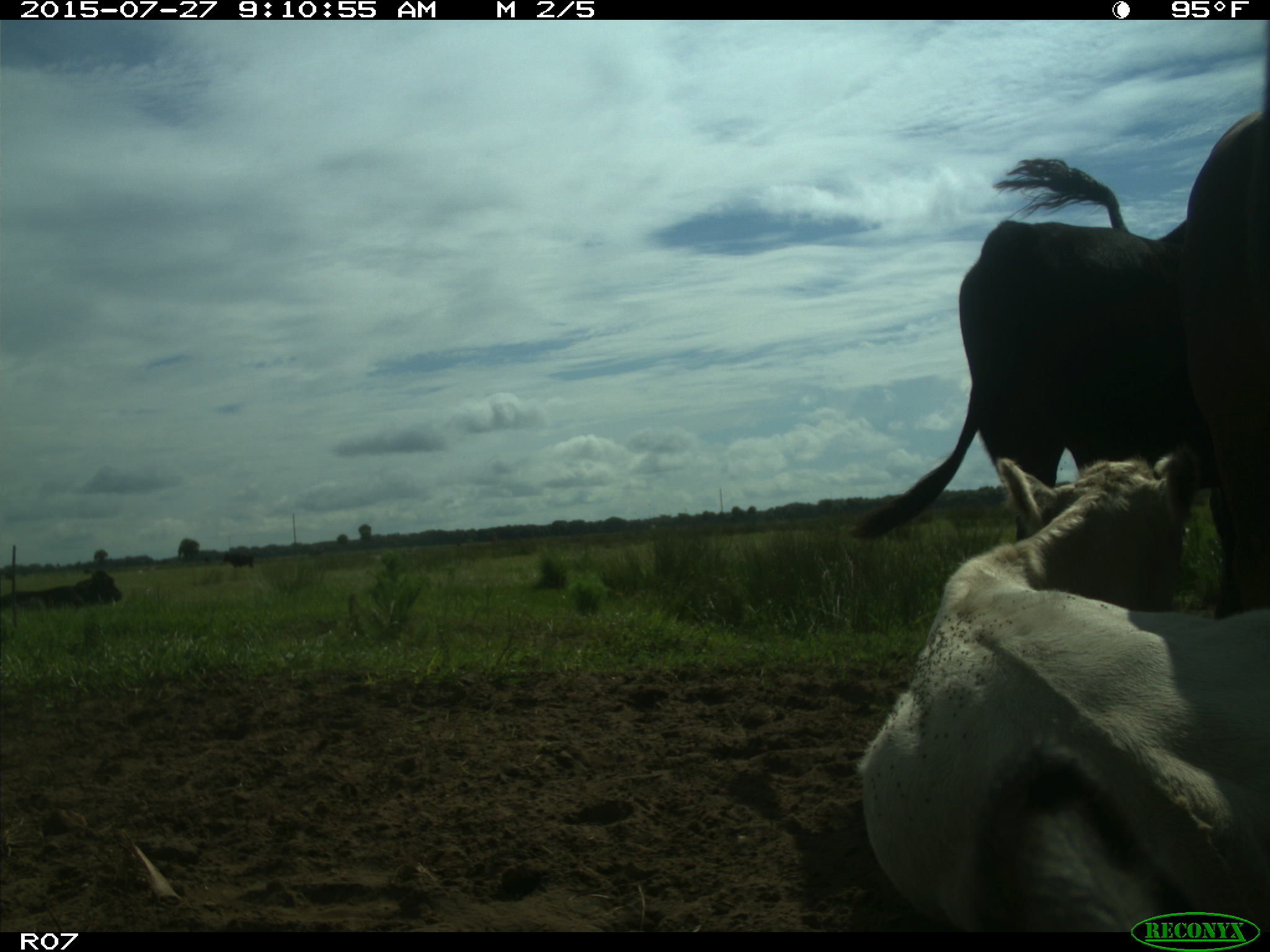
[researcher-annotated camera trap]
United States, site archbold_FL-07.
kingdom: Animalia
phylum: Chordata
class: Mammalia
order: Artiodactyla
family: Bovidae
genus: Bos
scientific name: Bos taurus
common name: domestic cow